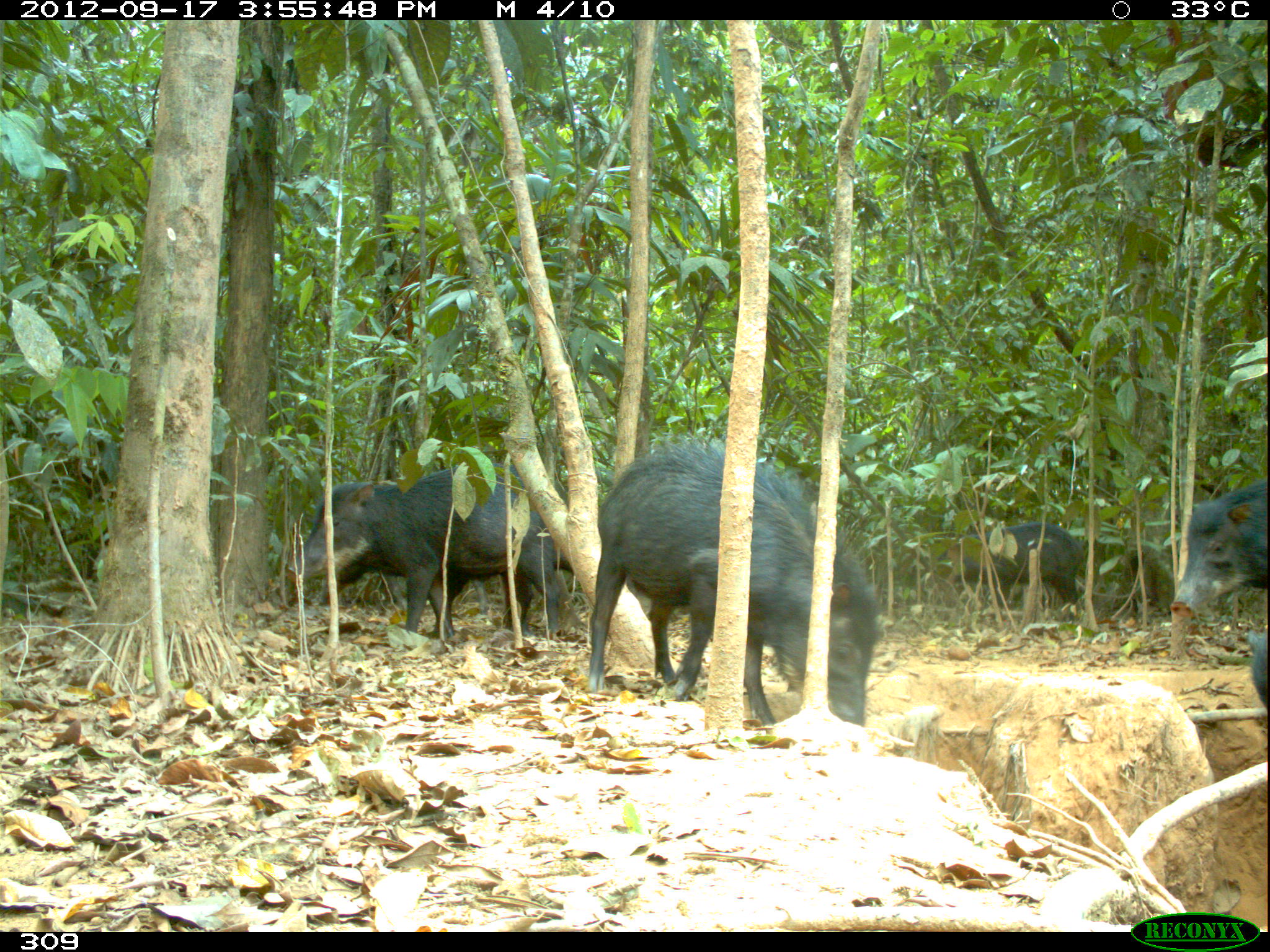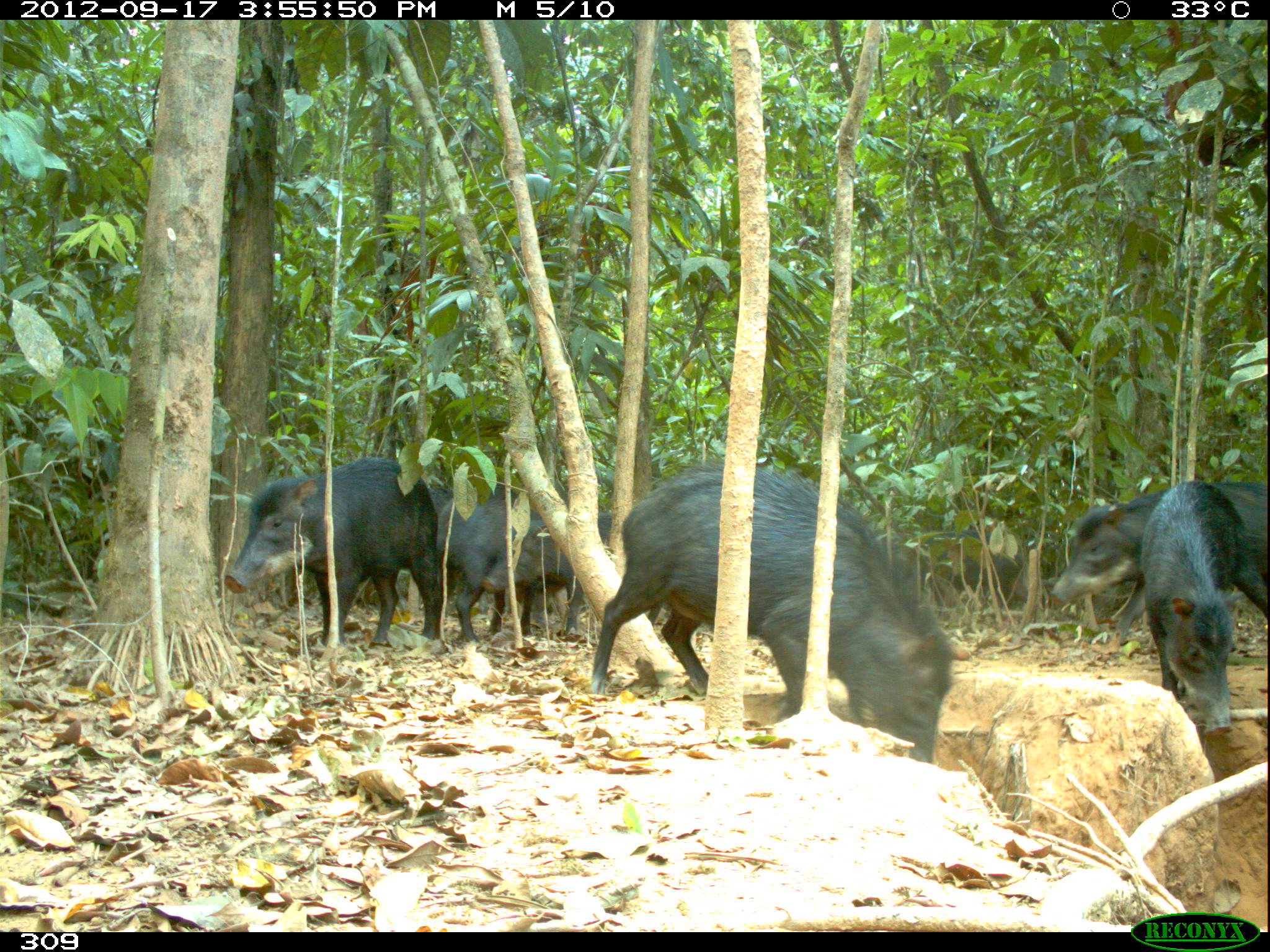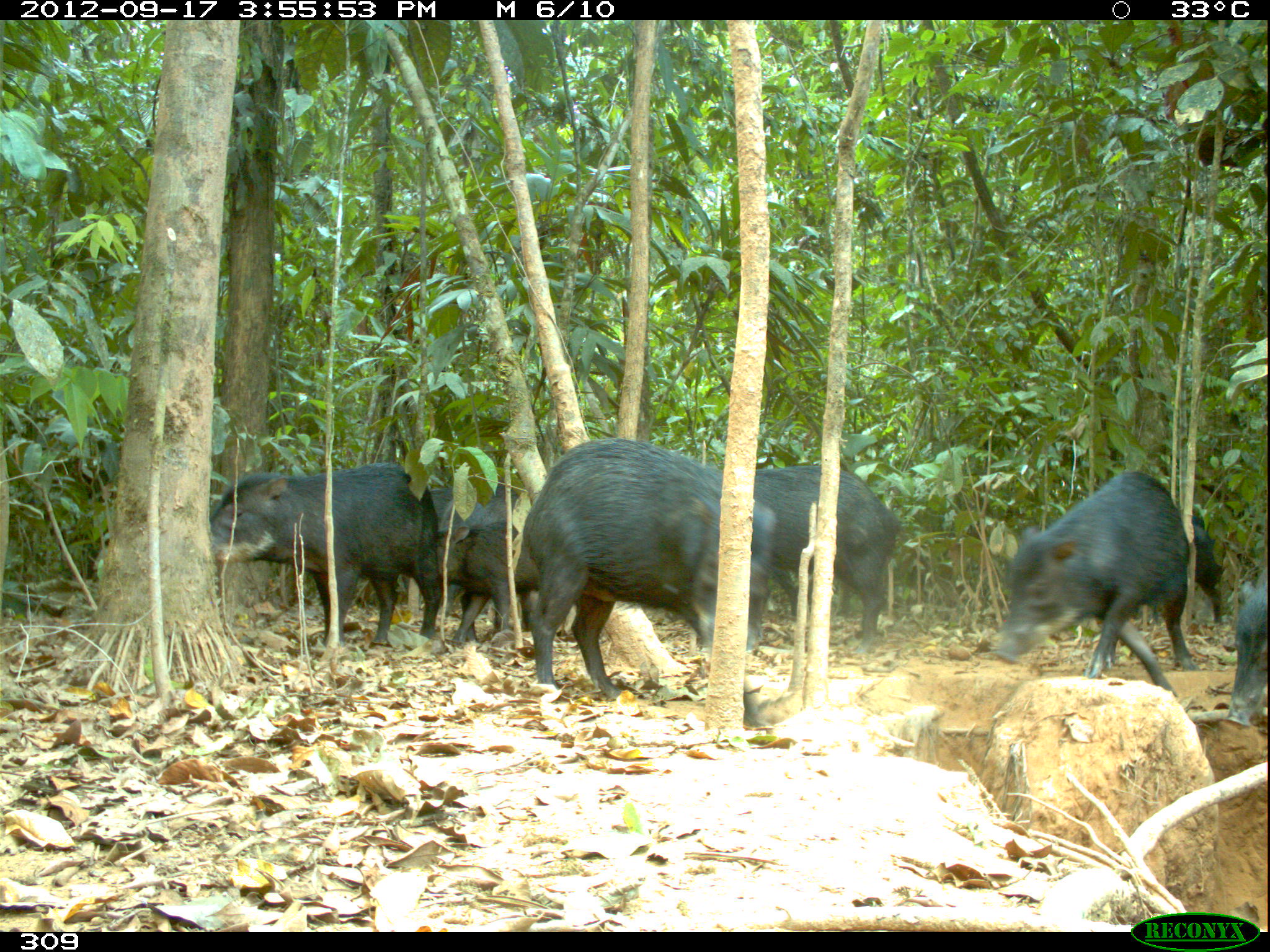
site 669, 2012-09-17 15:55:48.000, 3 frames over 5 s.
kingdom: Animalia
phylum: Chordata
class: Mammalia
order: Artiodactyla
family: Tayassuidae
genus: Tayassu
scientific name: Tayassu pecari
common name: white-lipped peccary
Tayassu pecari (white-lipped peccary).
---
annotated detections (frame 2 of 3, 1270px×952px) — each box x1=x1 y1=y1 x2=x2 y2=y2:
tayassu pecari: x1=584 y1=460 x2=956 y2=765; x1=222 y1=454 x2=440 y2=647; x1=1048 y1=478 x2=1270 y2=644; x1=1139 y1=479 x2=1266 y2=737; x1=480 y1=508 x2=661 y2=638; x1=434 y1=486 x2=568 y2=643; x1=905 y1=528 x2=1028 y2=613